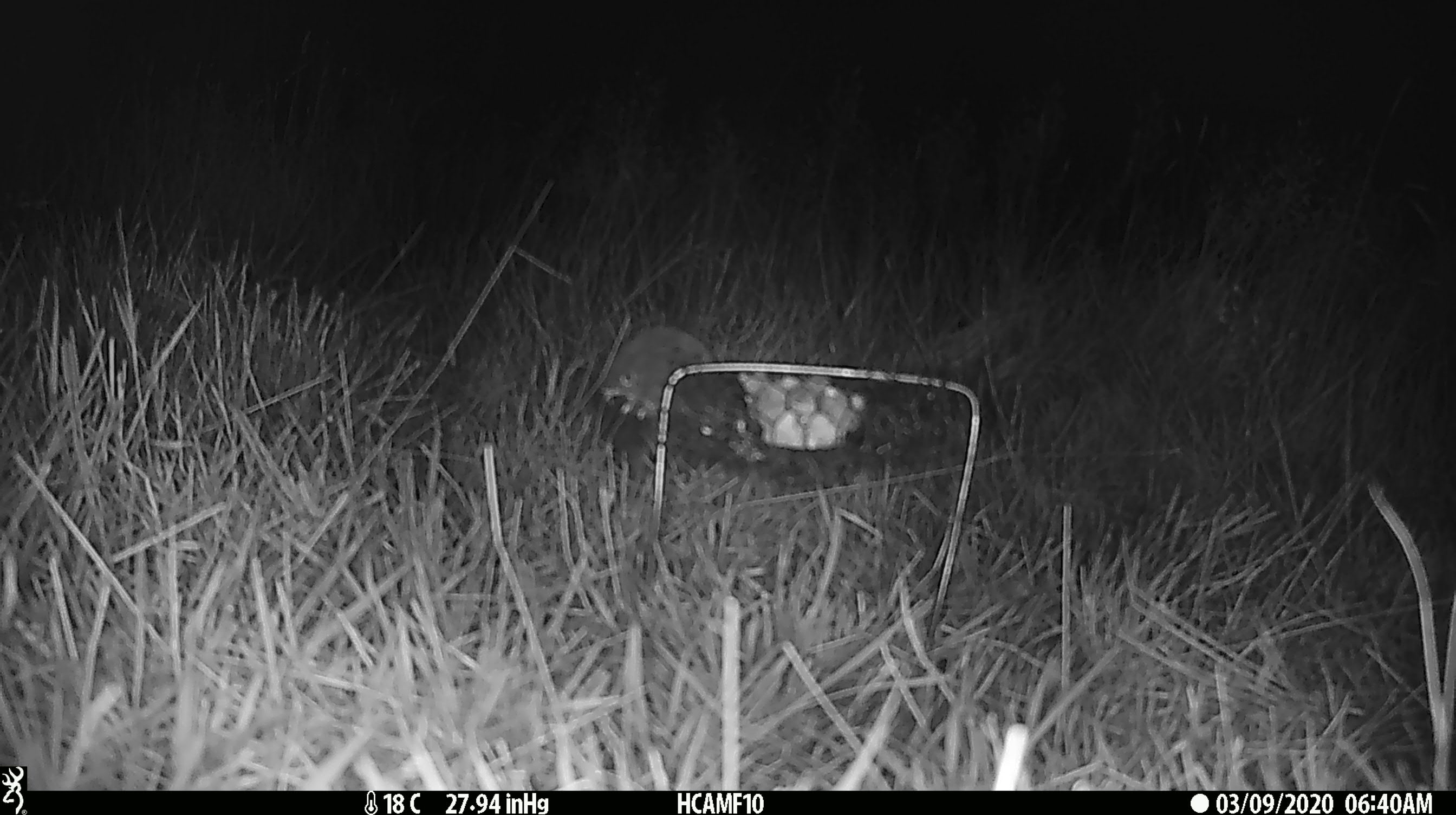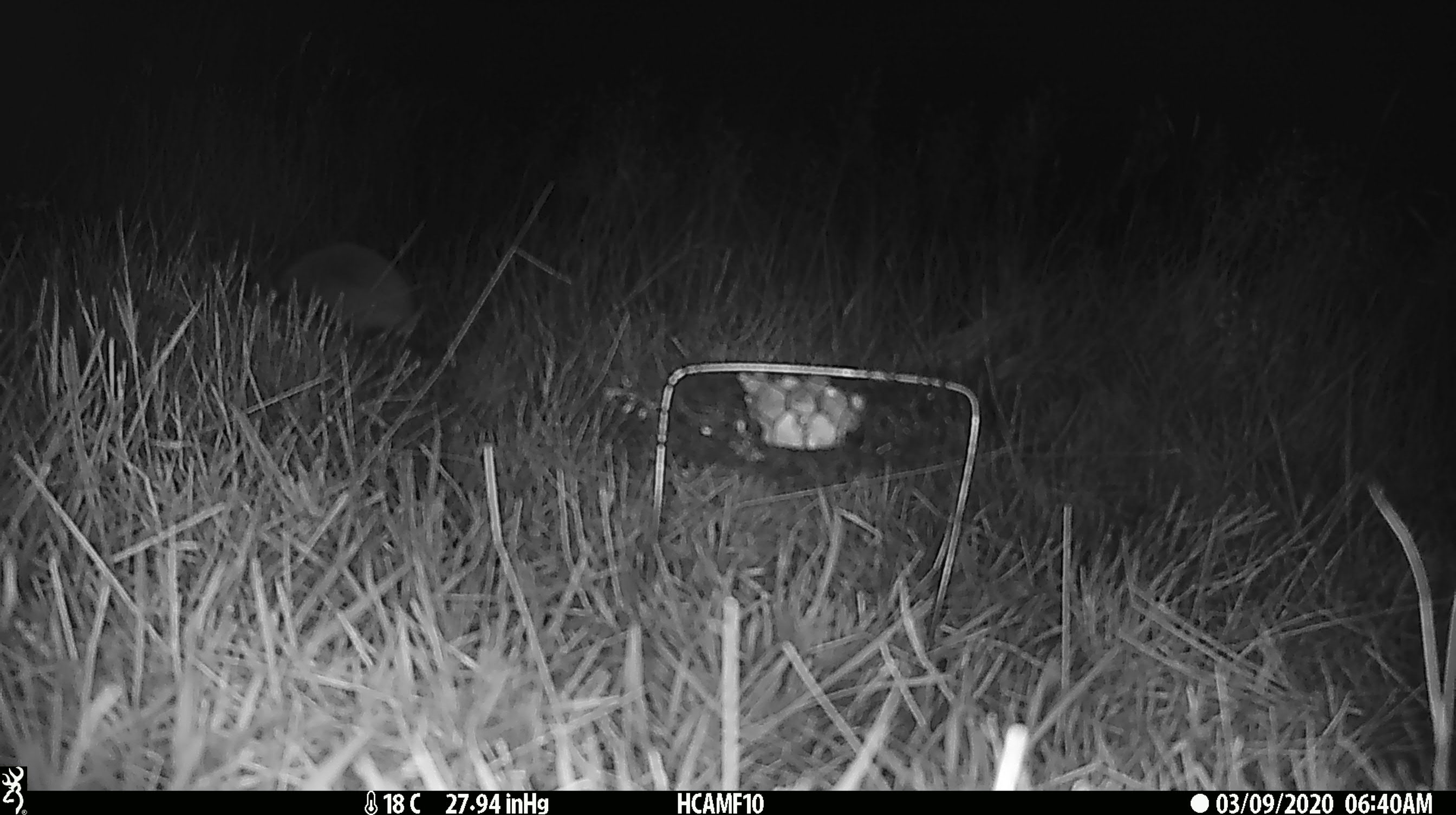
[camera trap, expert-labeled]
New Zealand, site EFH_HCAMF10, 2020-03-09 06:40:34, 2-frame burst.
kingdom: Animalia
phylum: Chordata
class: Mammalia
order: Eulipotyphla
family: Erinaceidae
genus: Erinaceus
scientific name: Erinaceus europaeus europaeus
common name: european hedgehog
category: hedgehog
Hedgehog (european hedgehog) (Erinaceus europaeus europaeus).